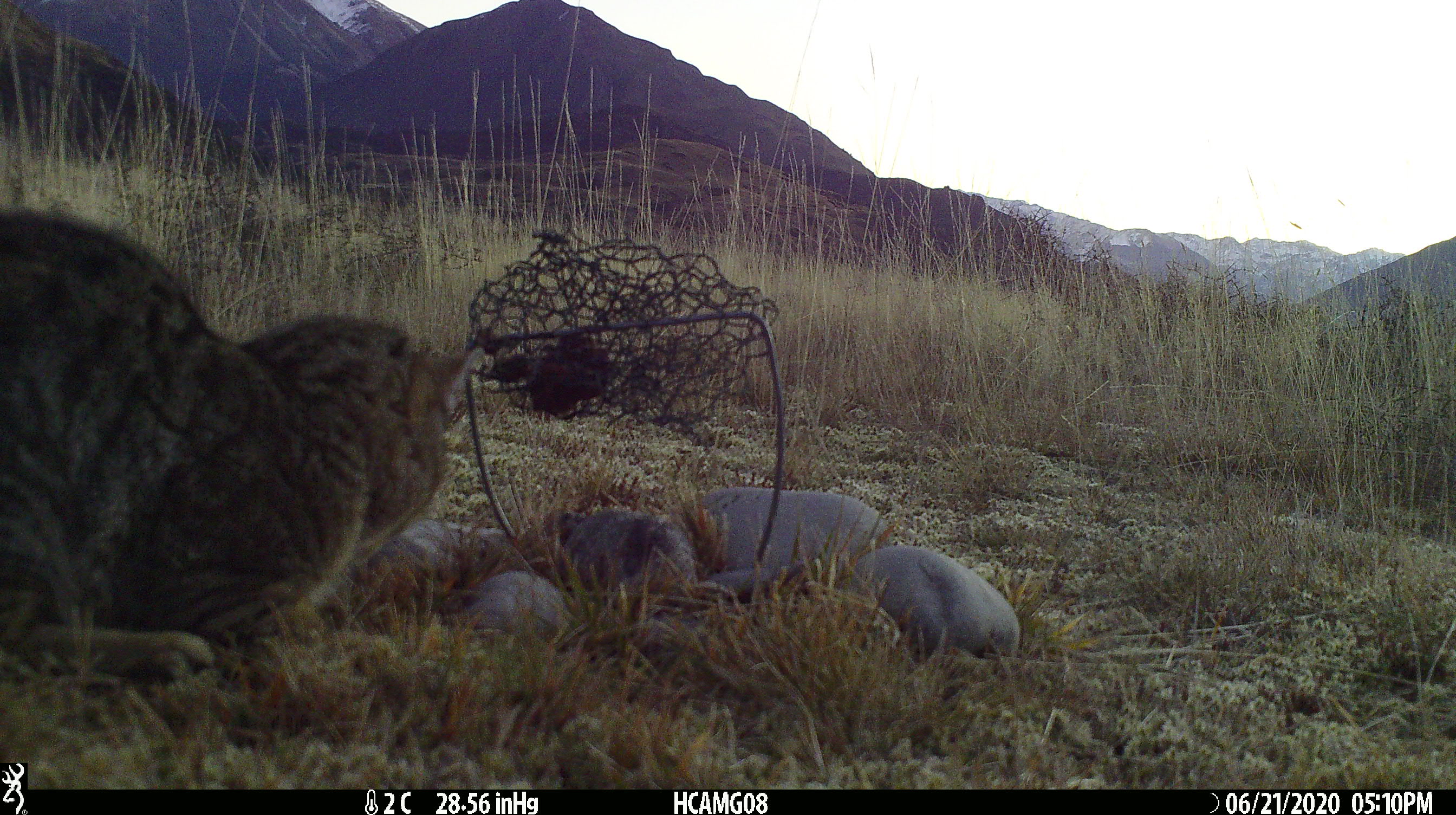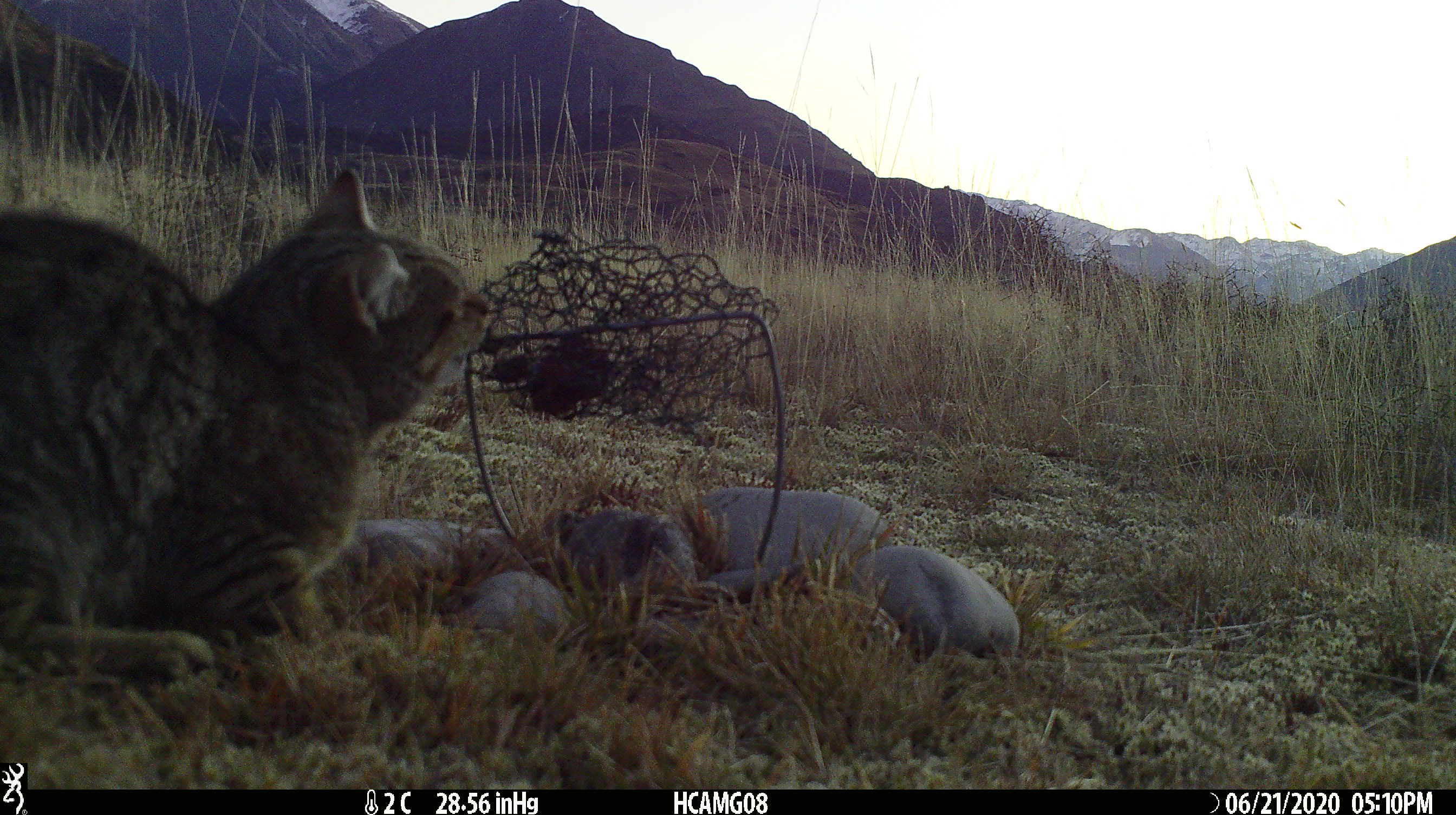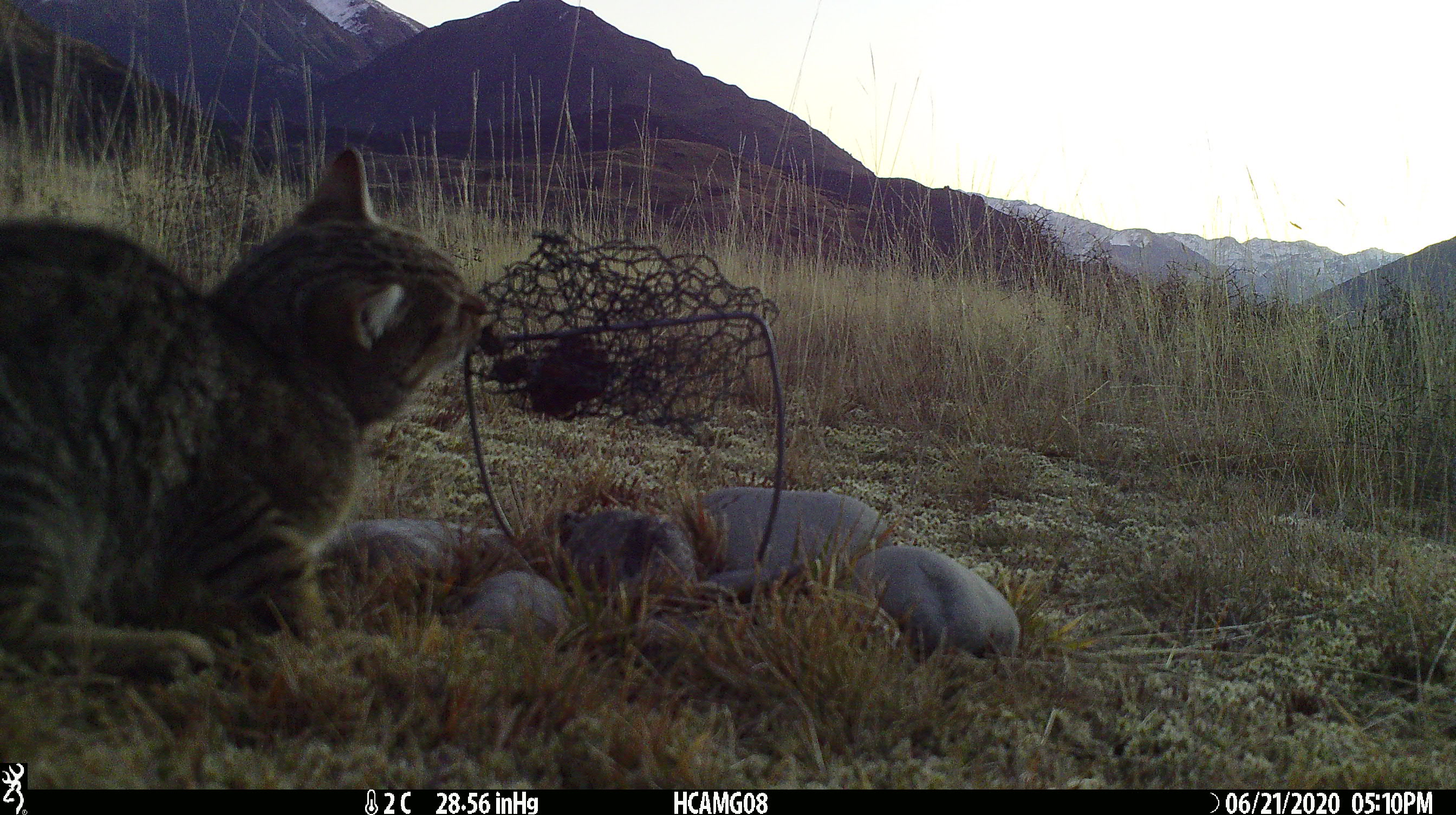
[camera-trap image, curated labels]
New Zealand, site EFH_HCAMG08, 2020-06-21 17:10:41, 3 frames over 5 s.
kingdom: Animalia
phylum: Chordata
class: Mammalia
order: Carnivora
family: Felidae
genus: Felis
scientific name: Felis catus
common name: domestic cat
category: cat